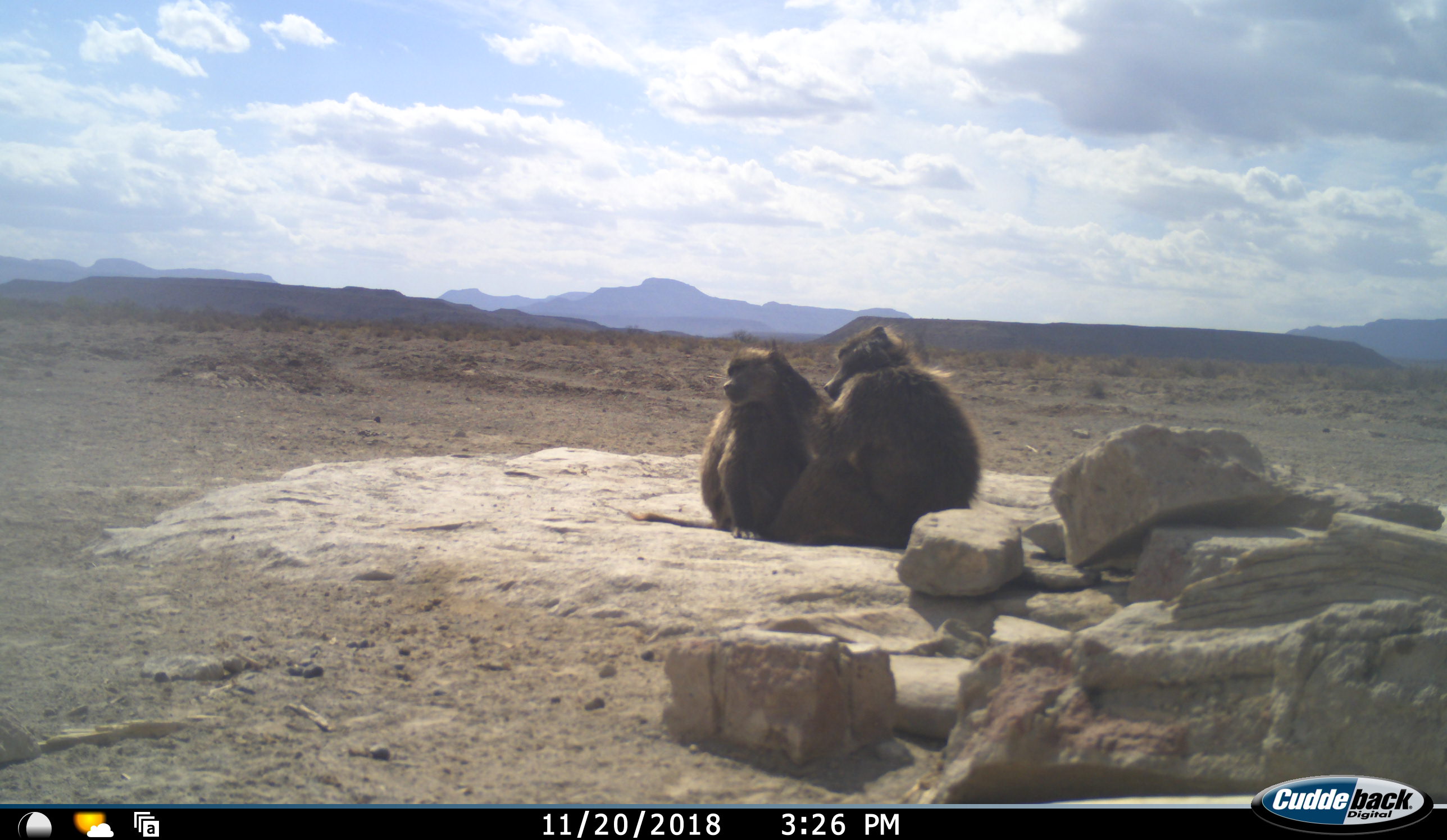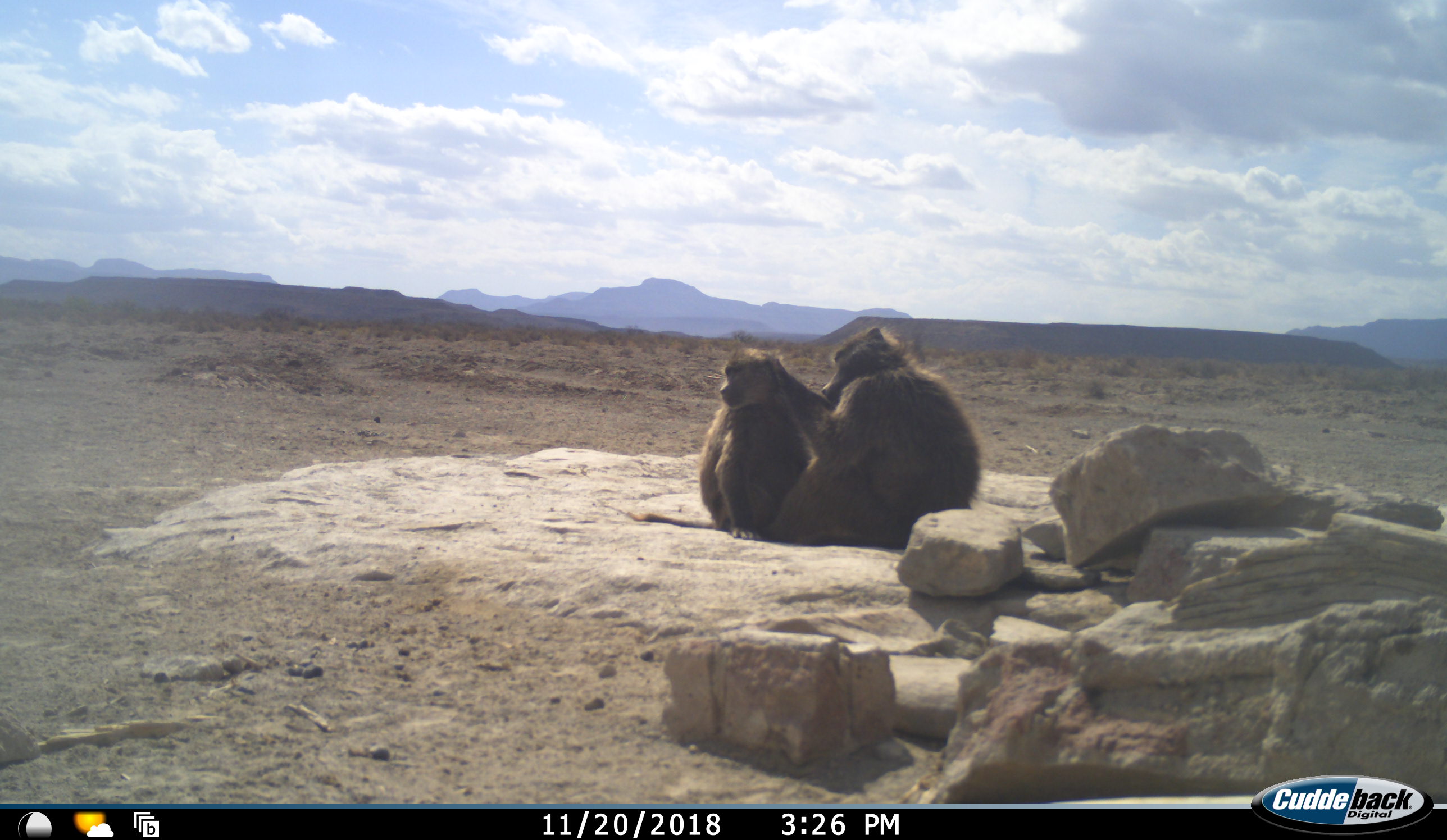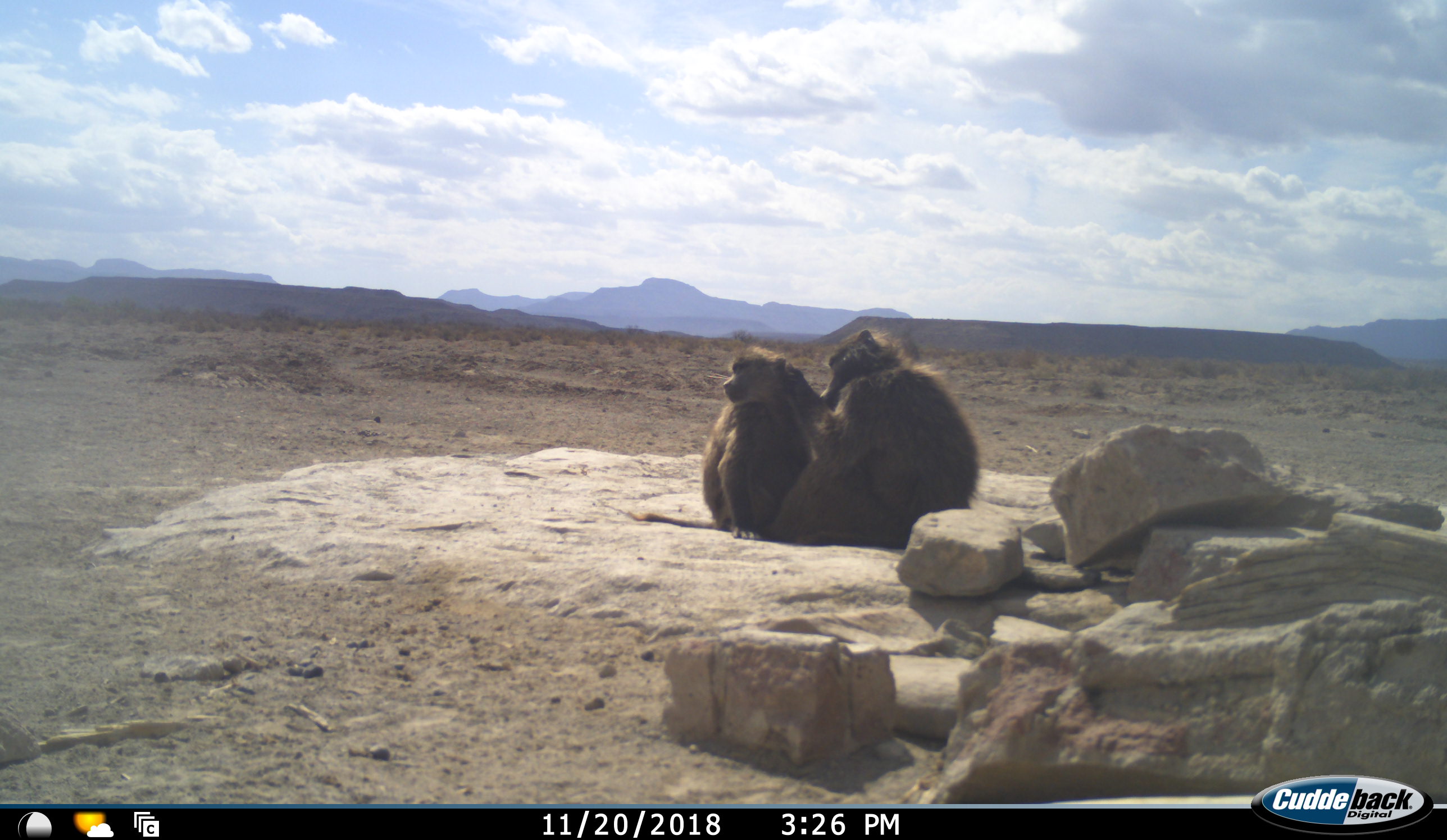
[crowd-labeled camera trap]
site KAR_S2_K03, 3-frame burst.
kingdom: Animalia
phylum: Chordata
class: Mammalia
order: Primates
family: Cercopithecidae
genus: Papio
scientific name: Papio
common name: baboon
Baboon (Papio), count 2. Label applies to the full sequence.